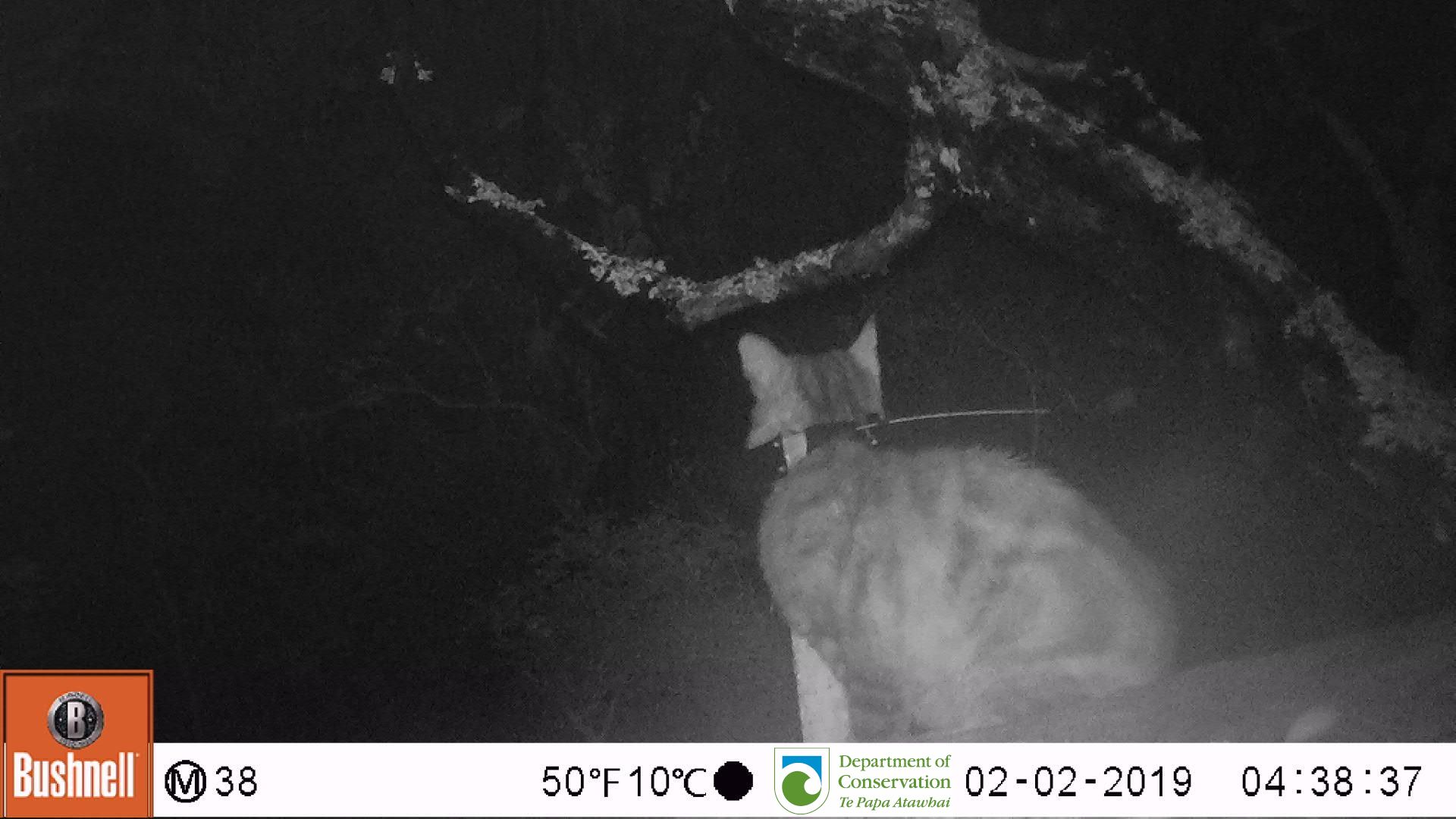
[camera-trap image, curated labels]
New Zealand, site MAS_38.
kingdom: Animalia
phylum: Chordata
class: Mammalia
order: Carnivora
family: Felidae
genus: Felis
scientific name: Felis catus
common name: domestic cat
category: cat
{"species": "cat (domestic cat) (Felis catus)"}